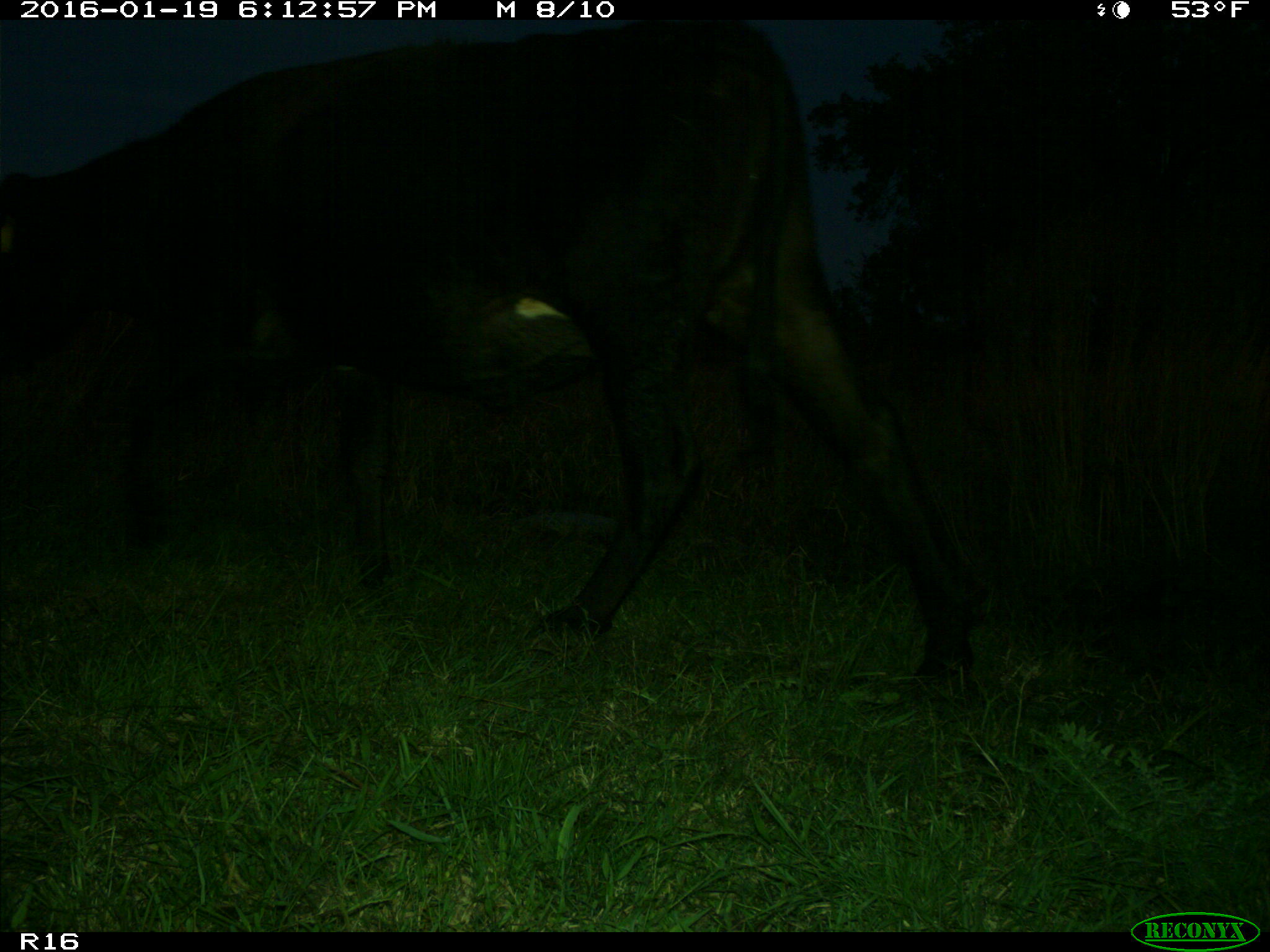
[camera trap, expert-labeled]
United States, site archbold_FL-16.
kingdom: Animalia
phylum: Chordata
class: Mammalia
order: Artiodactyla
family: Suidae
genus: Sus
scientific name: Sus scrofa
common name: wild boar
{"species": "Sus scrofa (wild boar)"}